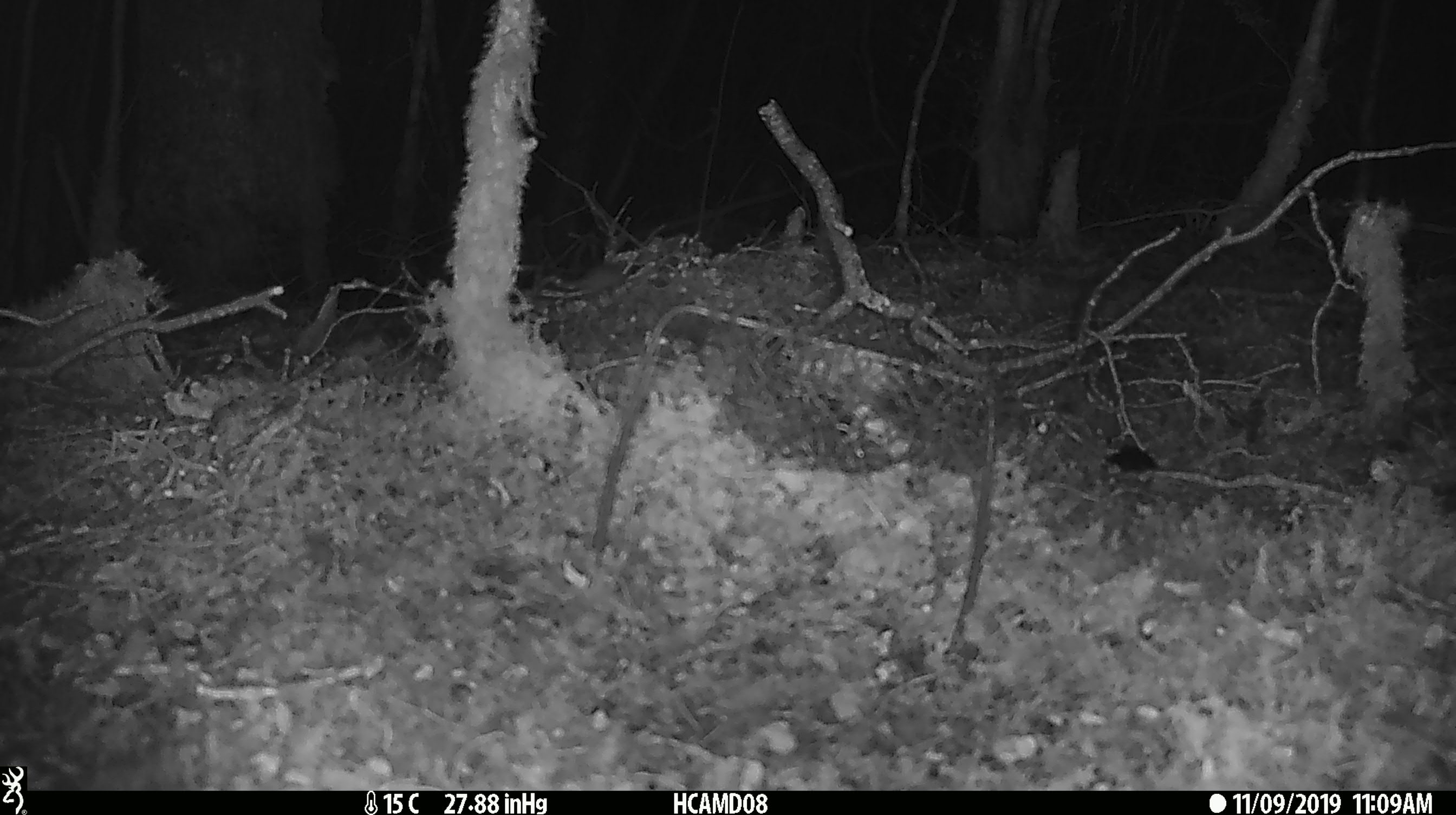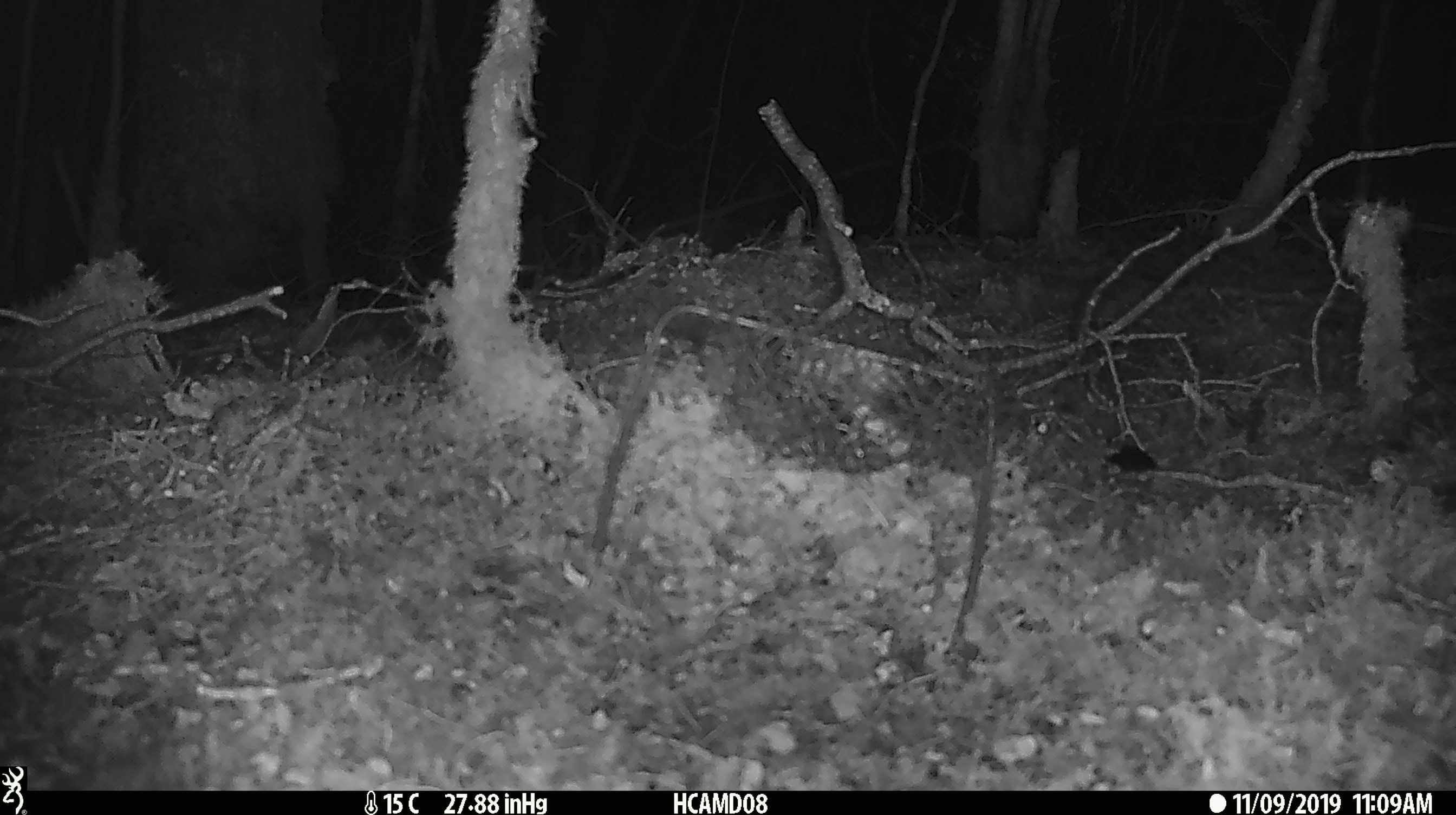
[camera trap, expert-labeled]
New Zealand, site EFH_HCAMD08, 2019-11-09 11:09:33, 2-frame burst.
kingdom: Animalia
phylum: Chordata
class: Mammalia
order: Rodentia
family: Muridae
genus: Mus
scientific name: Mus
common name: mouse